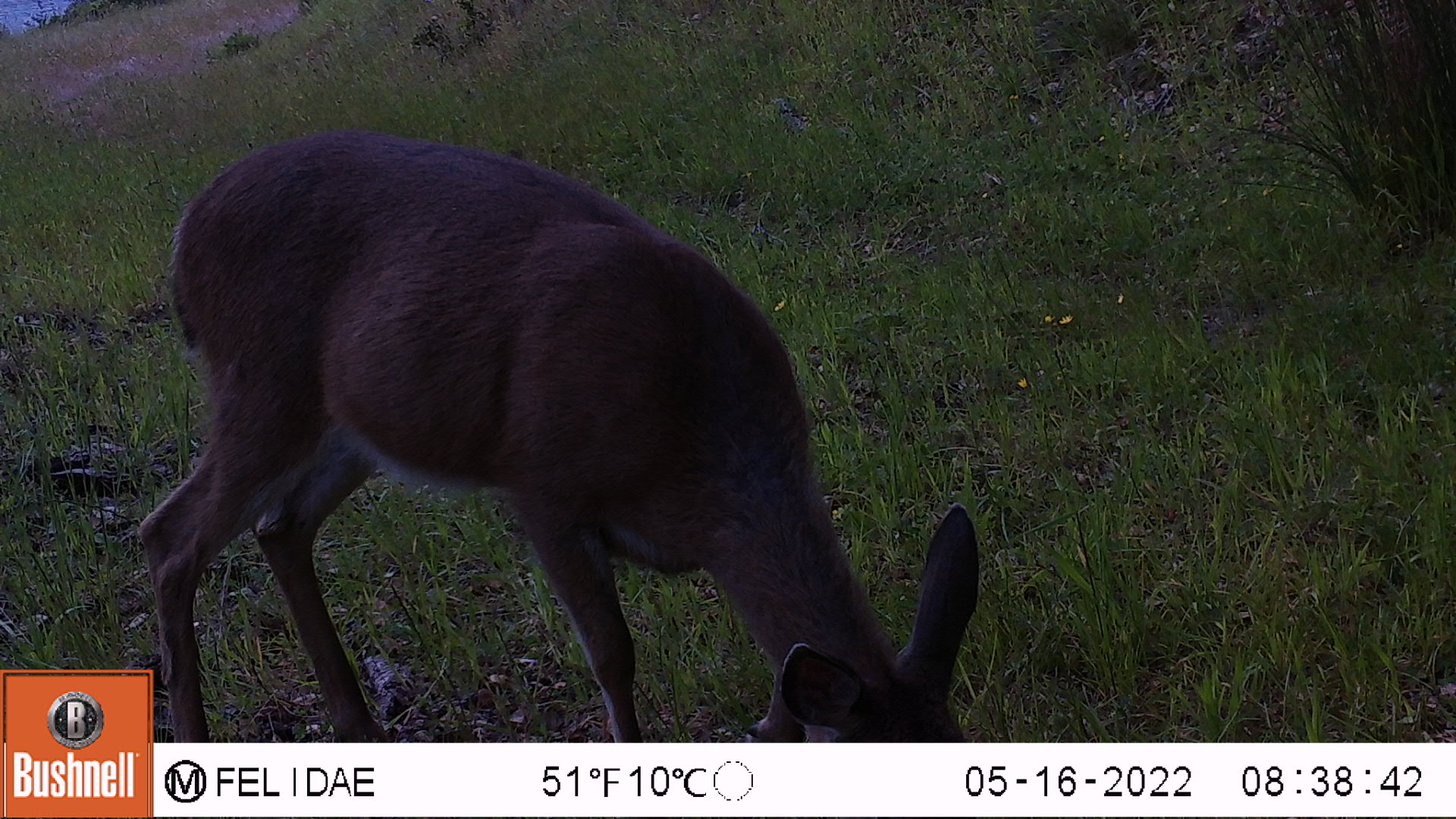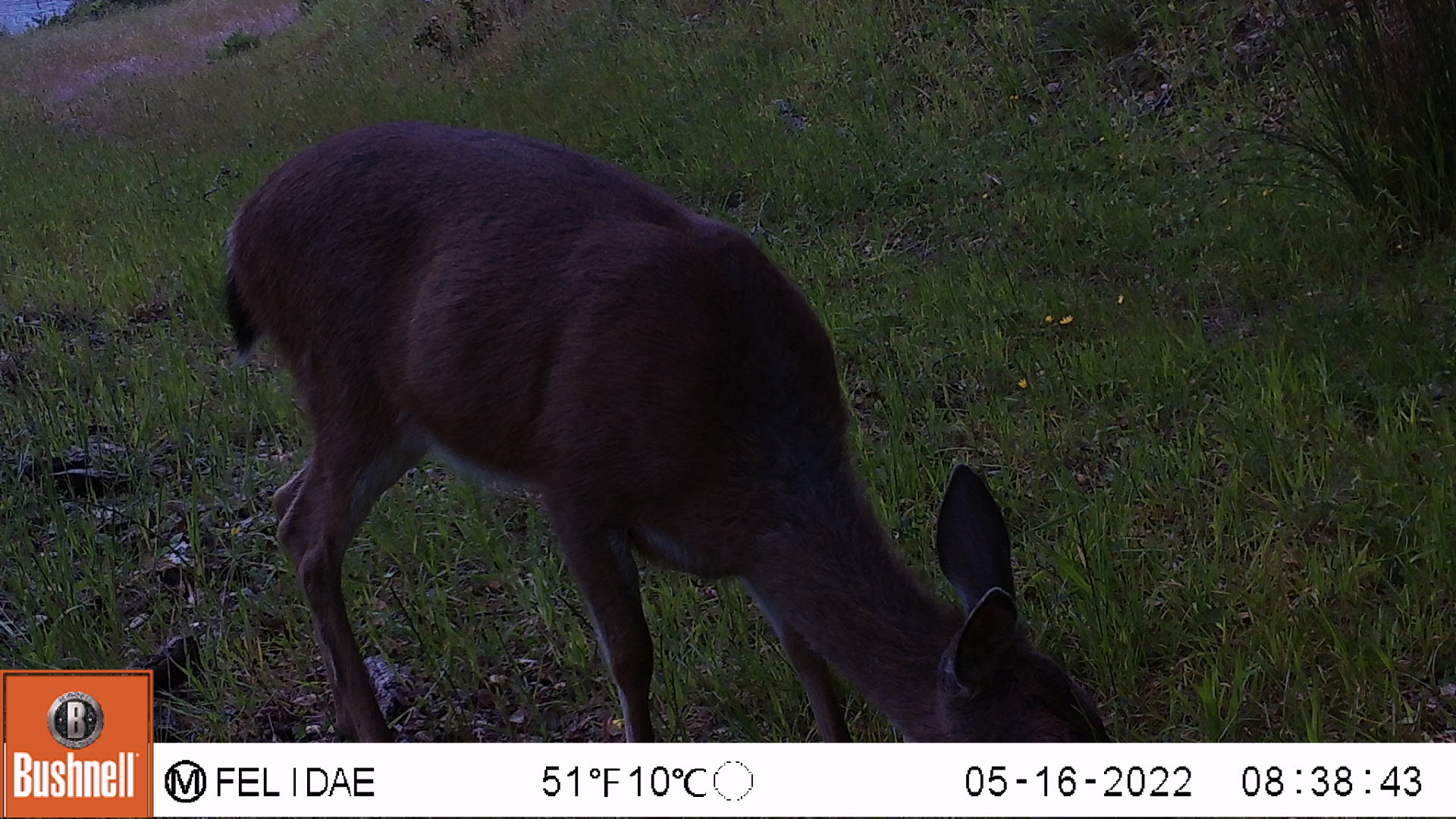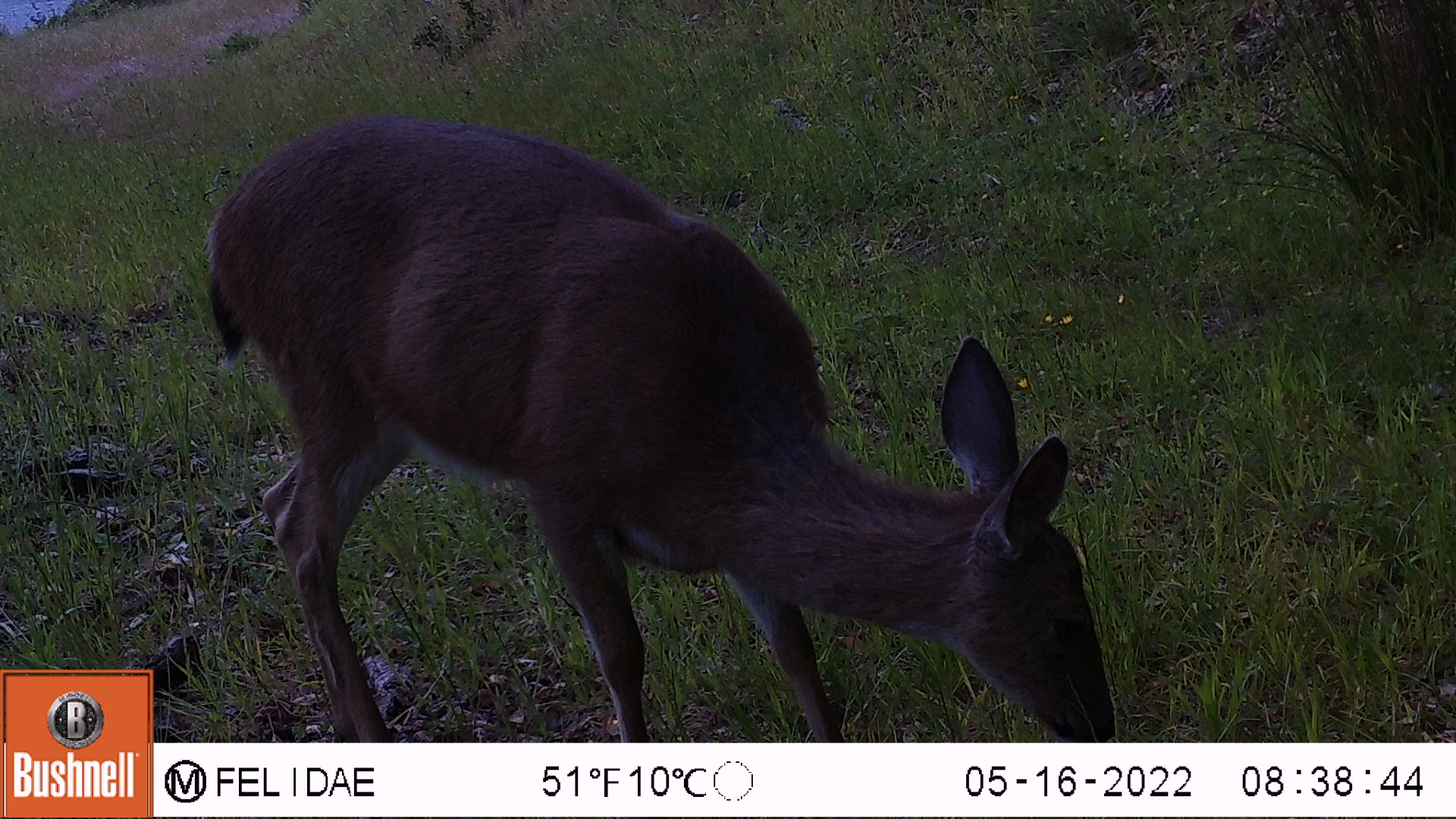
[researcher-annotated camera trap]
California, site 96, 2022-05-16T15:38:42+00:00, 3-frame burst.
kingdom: Animalia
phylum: Chordata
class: Mammalia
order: Artiodactyla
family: Cervidae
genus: Odocoileus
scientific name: Odocoileus hemionus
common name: mule deer